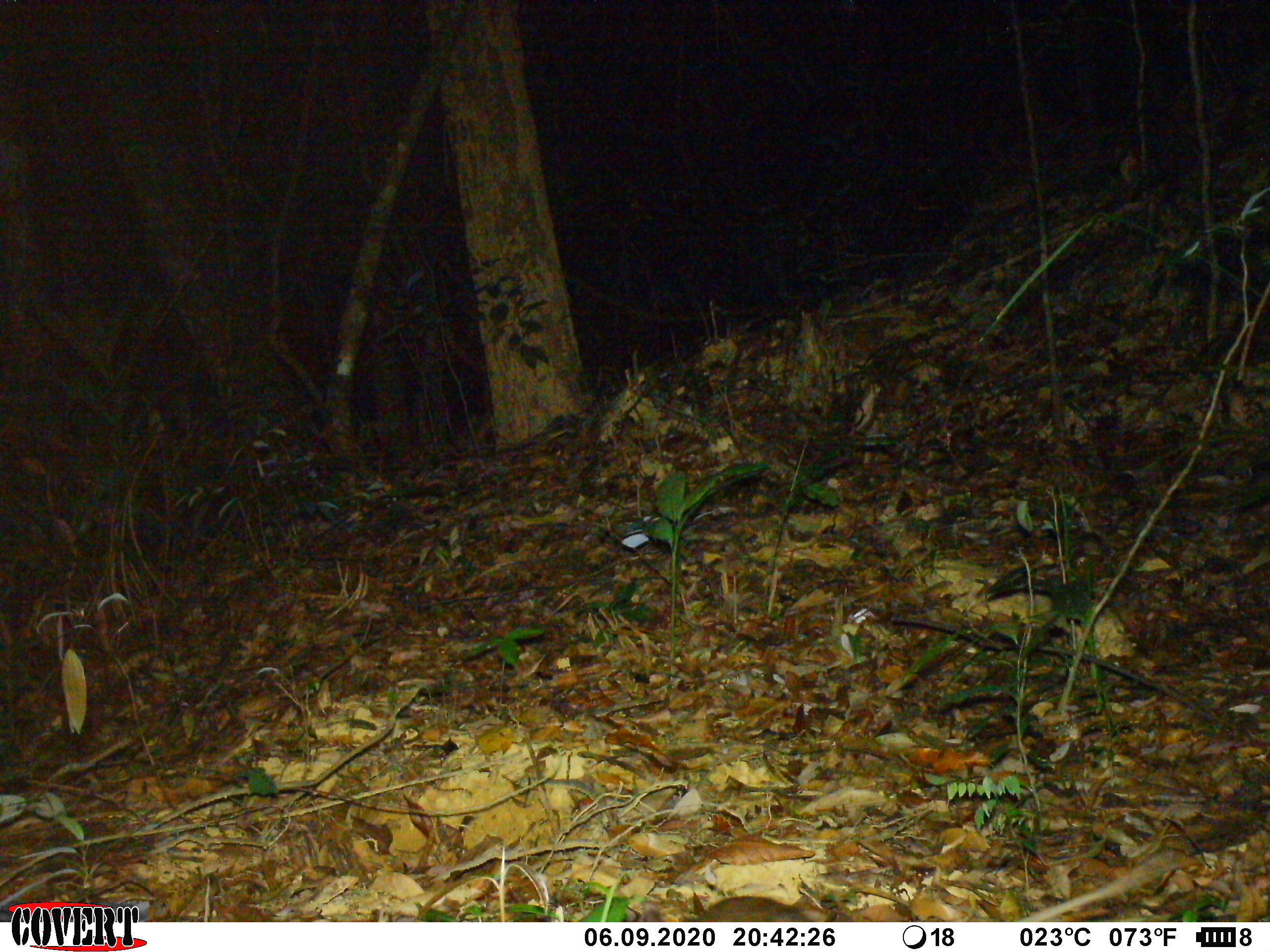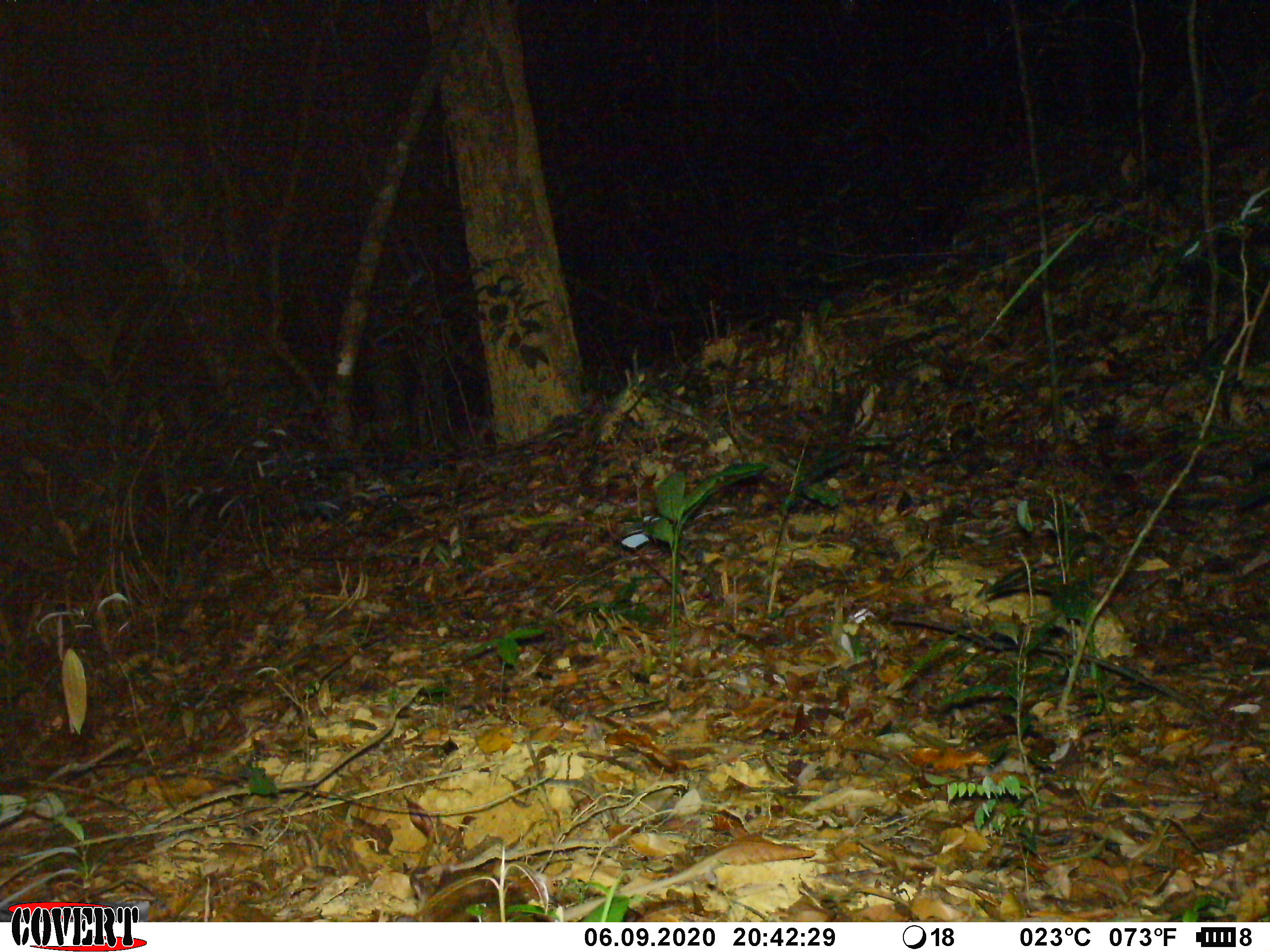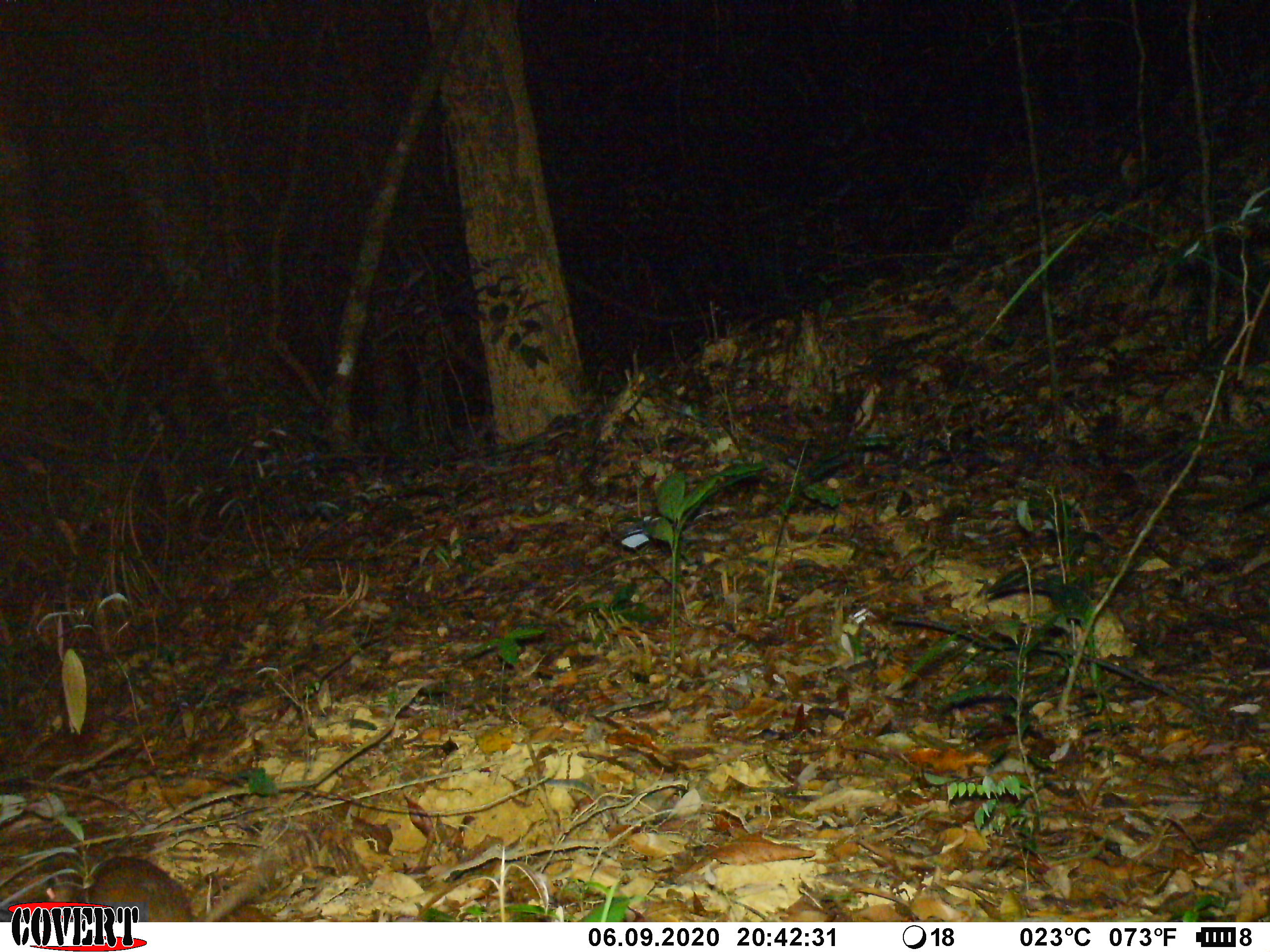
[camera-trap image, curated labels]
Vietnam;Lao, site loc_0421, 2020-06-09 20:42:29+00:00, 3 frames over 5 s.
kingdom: Animalia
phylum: Chordata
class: Mammalia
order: Rodentia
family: Muridae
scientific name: Muridae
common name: old-world mice and rats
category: unidentified murid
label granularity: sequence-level